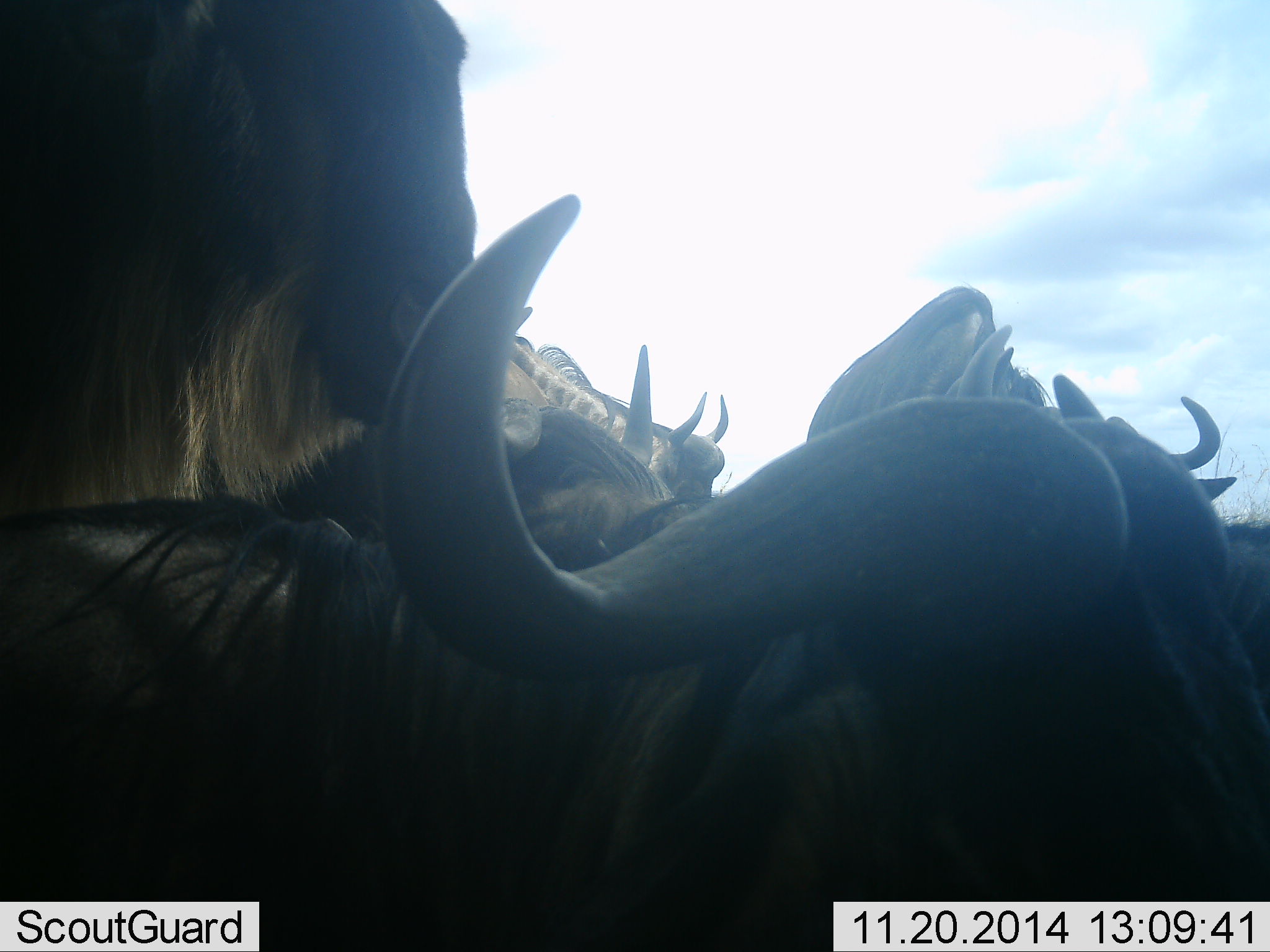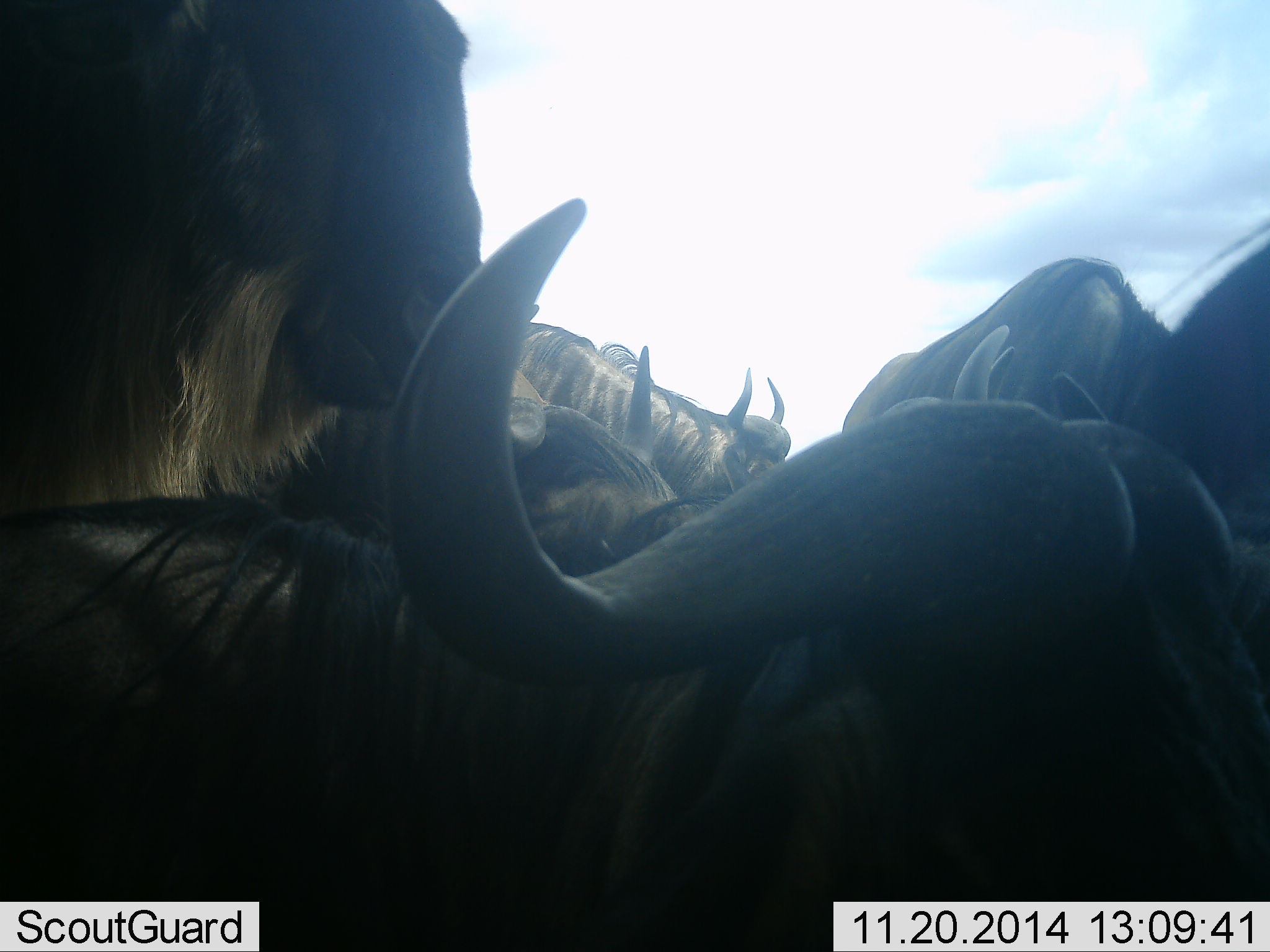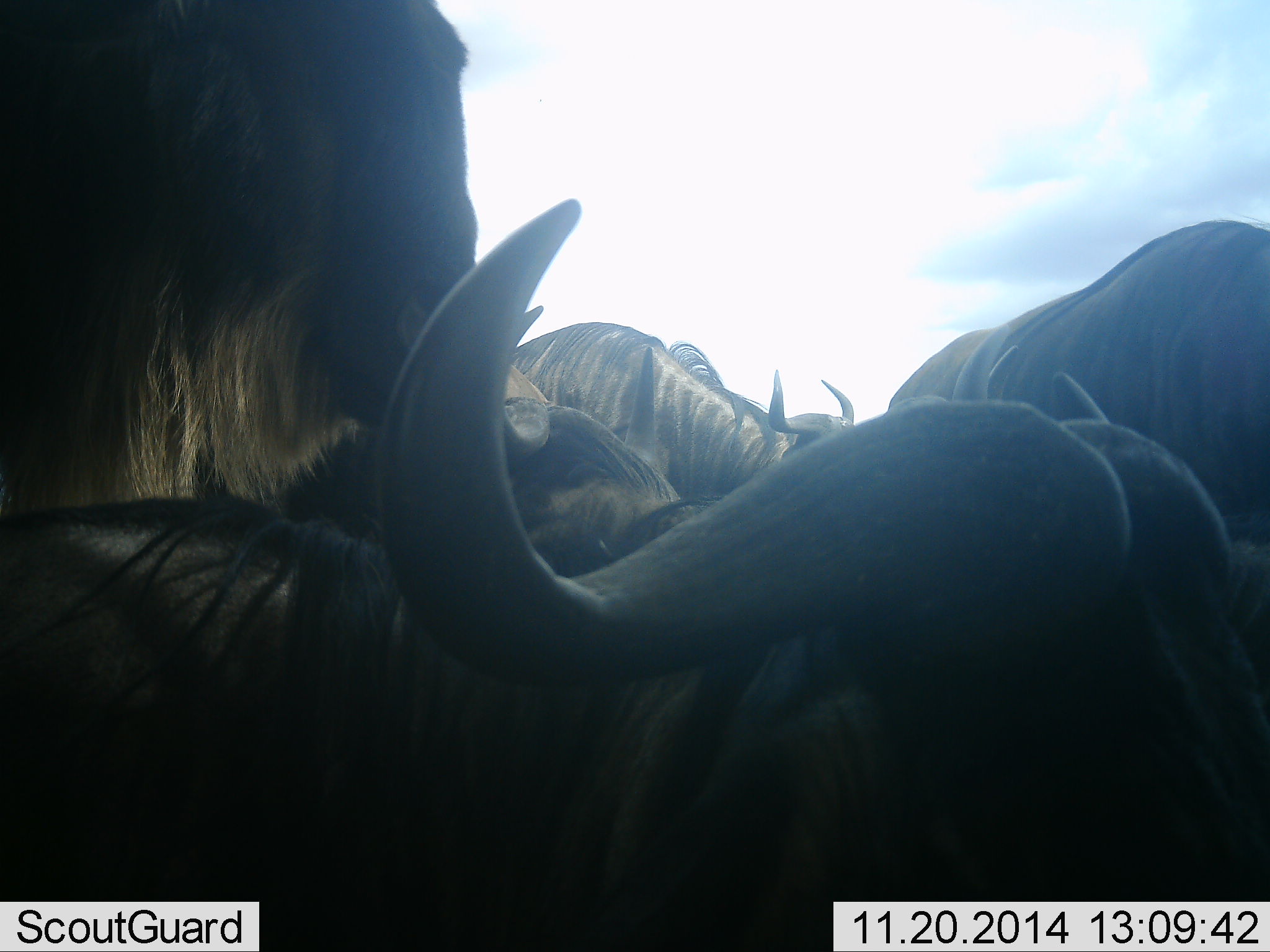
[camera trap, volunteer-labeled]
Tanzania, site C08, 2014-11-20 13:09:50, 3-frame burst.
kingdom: Animalia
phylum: Chordata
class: Mammalia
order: Artiodactyla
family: Bovidae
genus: Connochaetes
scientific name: Connochaetes taurinus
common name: blue wildebeest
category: wildebeest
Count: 5.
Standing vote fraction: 80%.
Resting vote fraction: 70%.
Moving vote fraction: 60%.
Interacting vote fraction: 20%.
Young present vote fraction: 0%.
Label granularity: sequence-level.